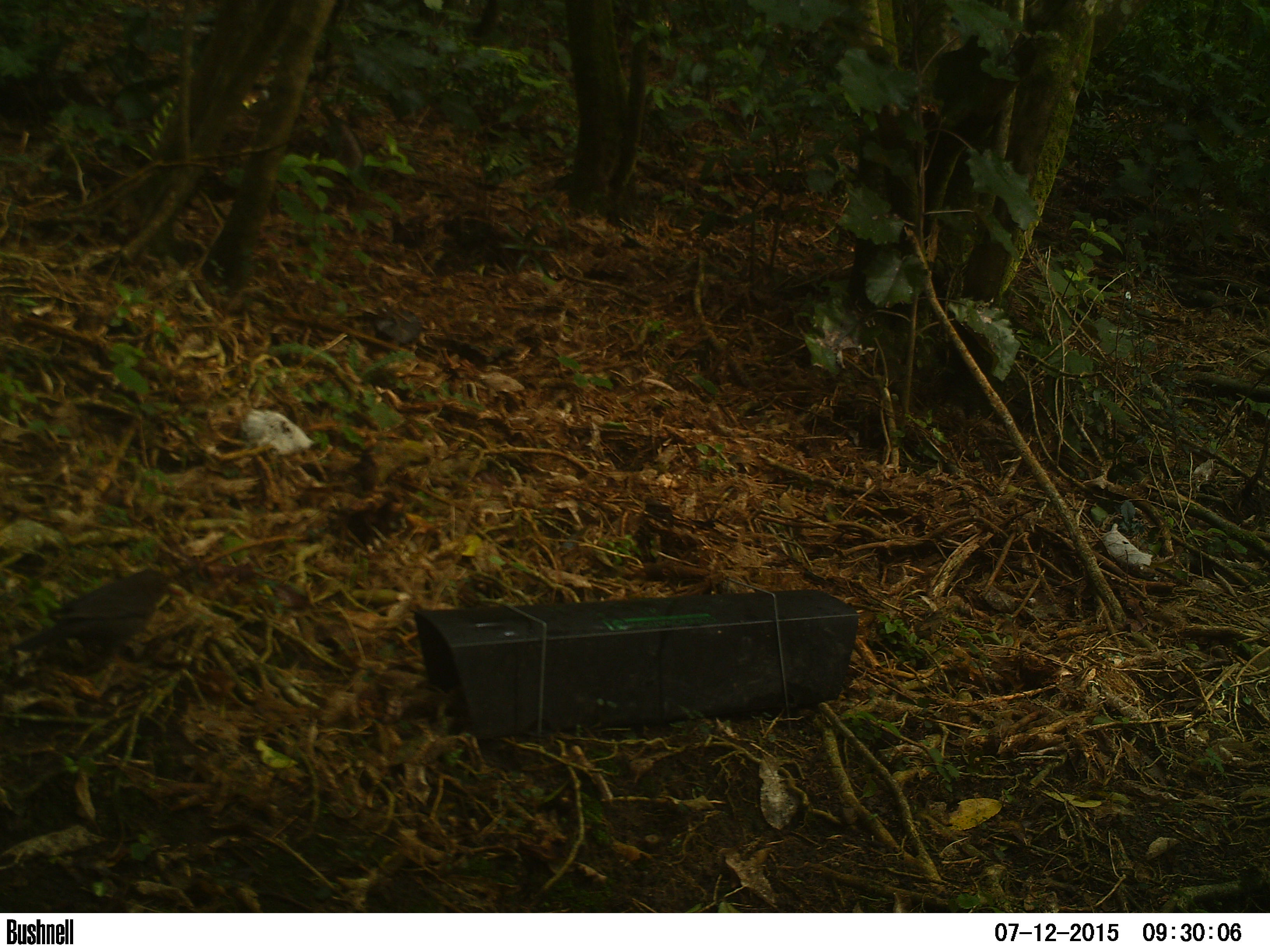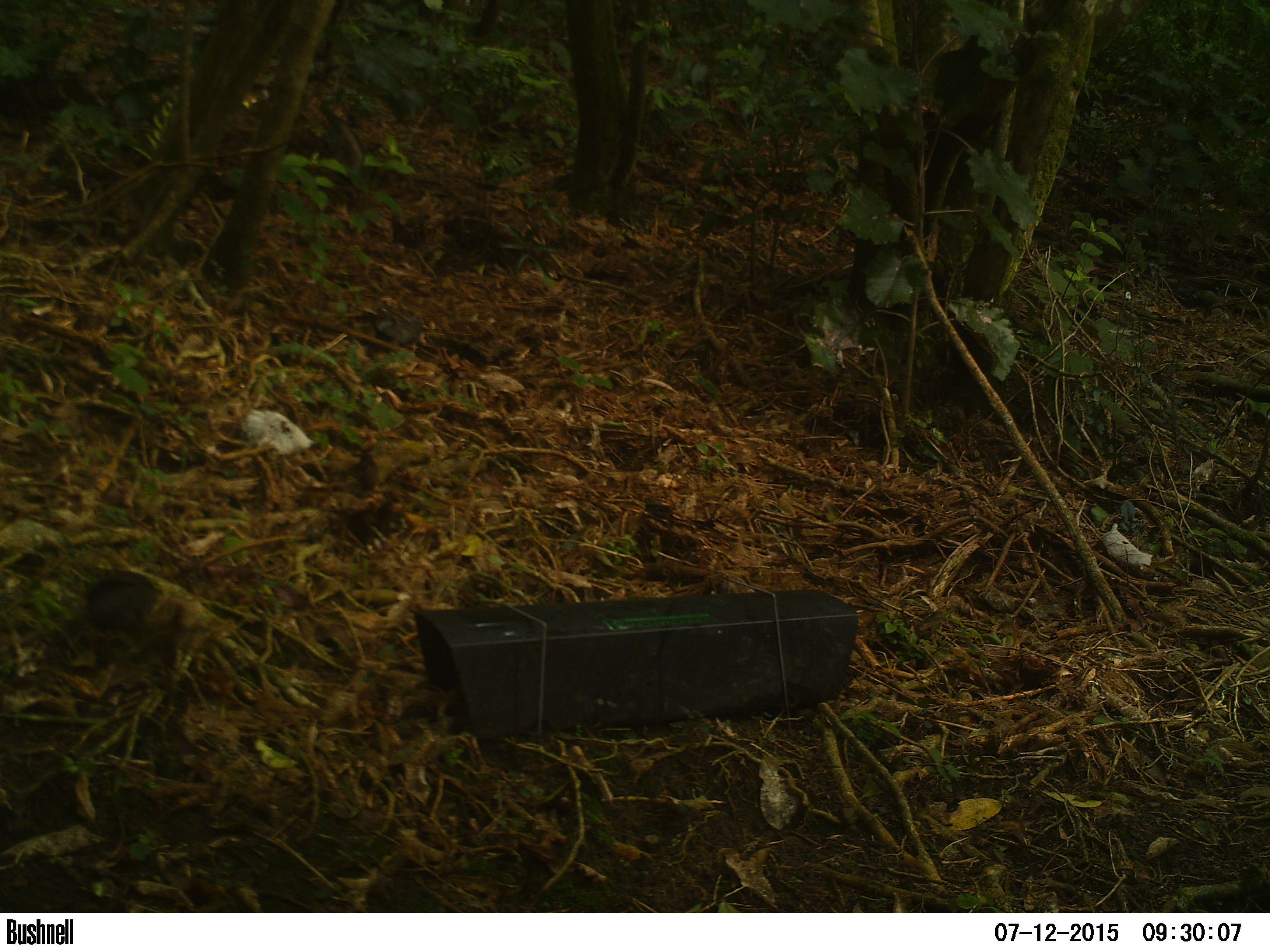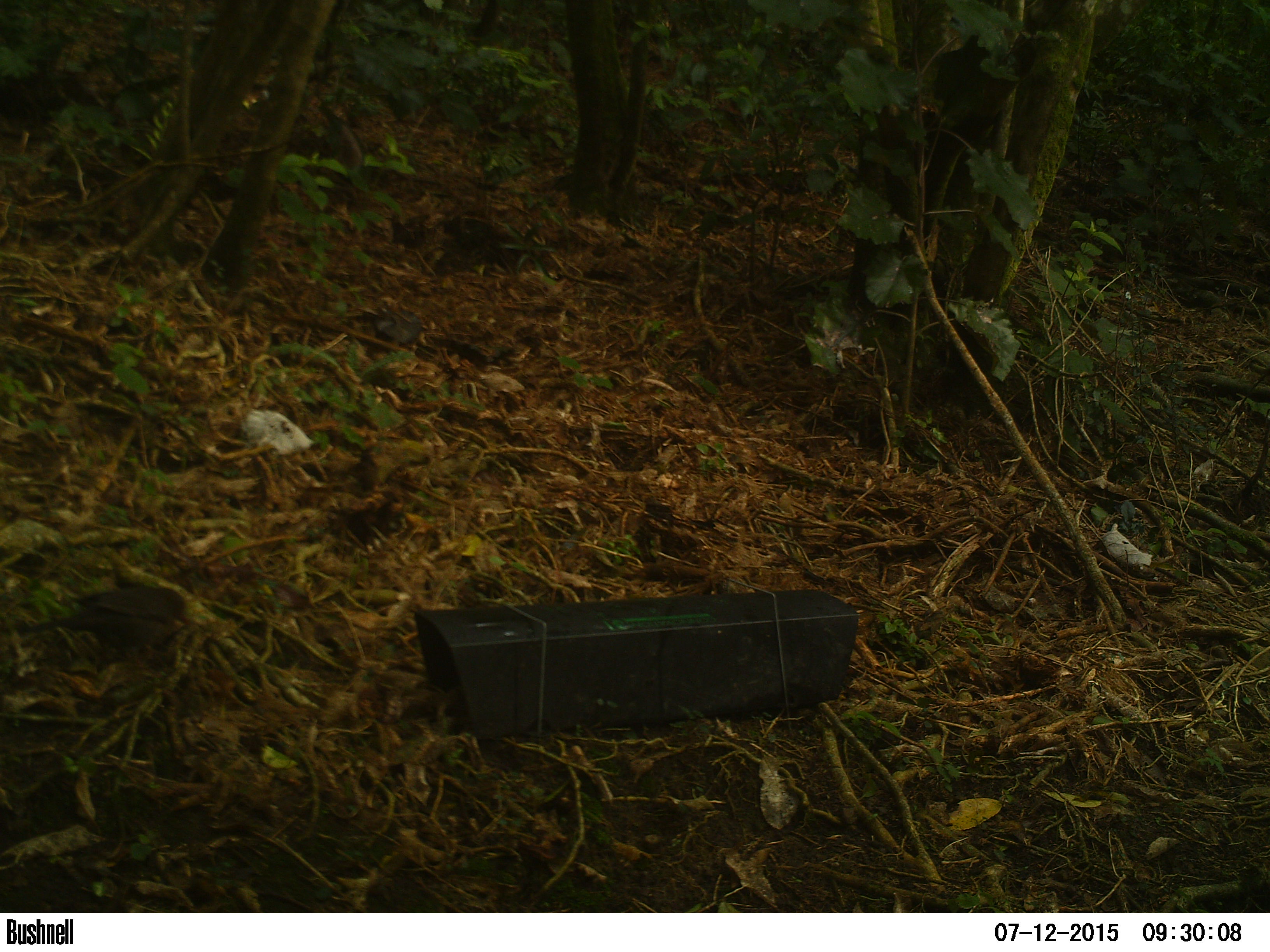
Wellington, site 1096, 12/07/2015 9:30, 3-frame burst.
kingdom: Animalia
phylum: Chordata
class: Aves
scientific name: Aves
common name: bird